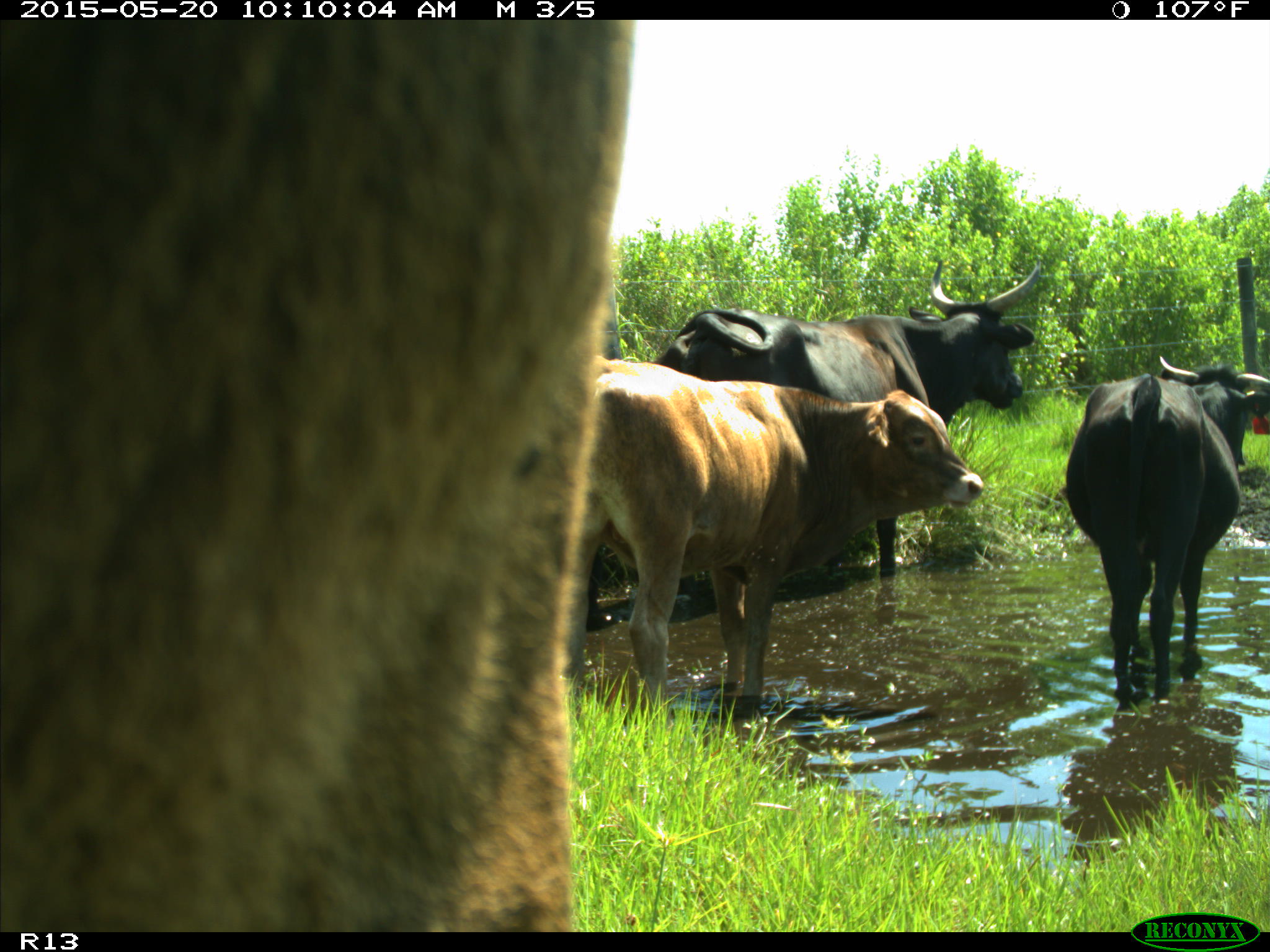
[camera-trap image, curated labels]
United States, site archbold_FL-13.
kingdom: Animalia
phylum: Chordata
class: Mammalia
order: Artiodactyla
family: Bovidae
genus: Bos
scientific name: Bos taurus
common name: domestic cow